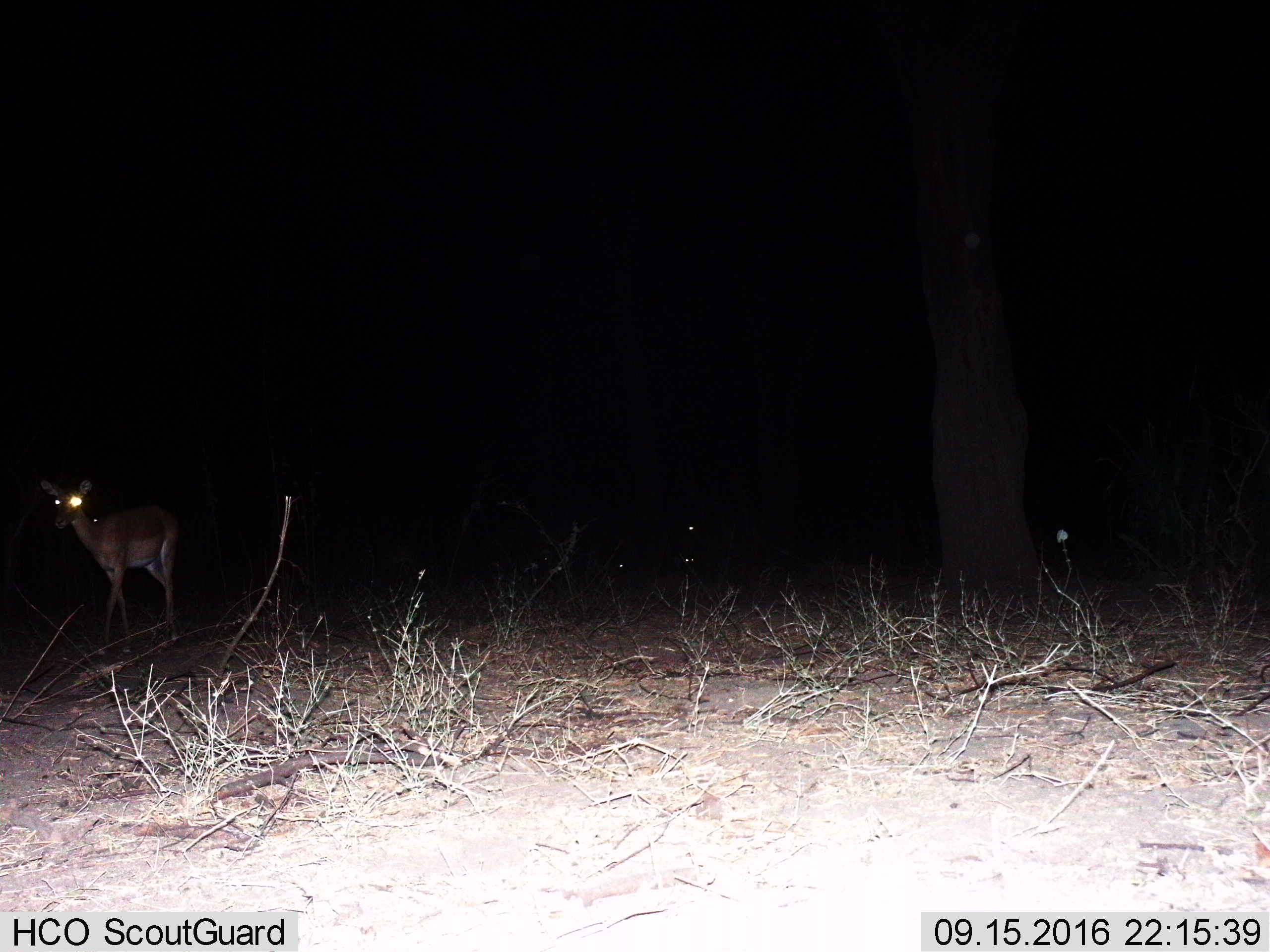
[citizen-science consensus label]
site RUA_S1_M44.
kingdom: Animalia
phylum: Chordata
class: Mammalia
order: Artiodactyla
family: Bovidae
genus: Aepyceros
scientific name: Aepyceros melampus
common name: impala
Impala (Aepyceros melampus), count 1. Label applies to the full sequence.